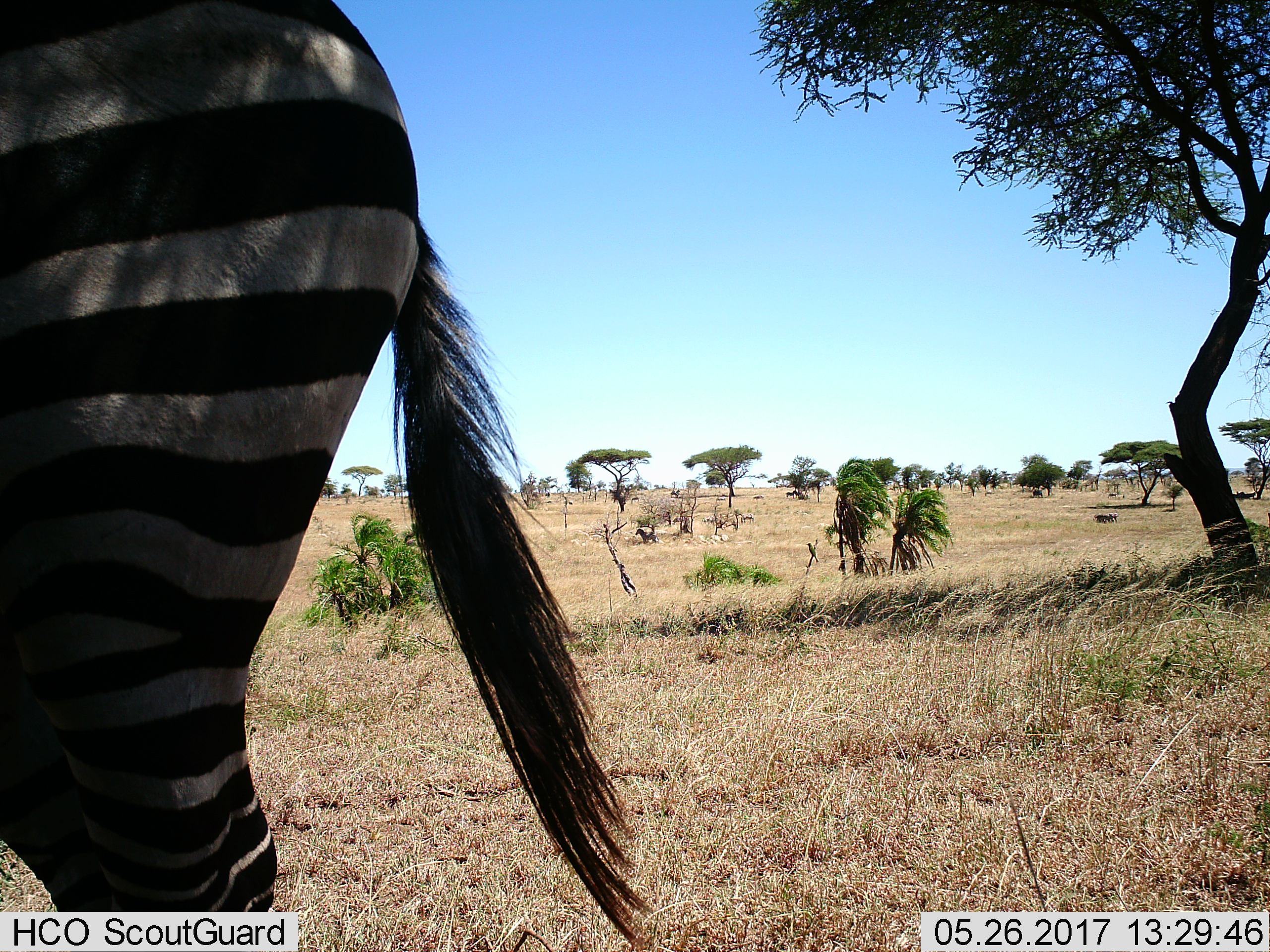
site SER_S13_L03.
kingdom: Animalia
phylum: Chordata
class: Mammalia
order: Perissodactyla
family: Equidae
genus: Equus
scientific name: Equus quagga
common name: plains zebra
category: zebraplains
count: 1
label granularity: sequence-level